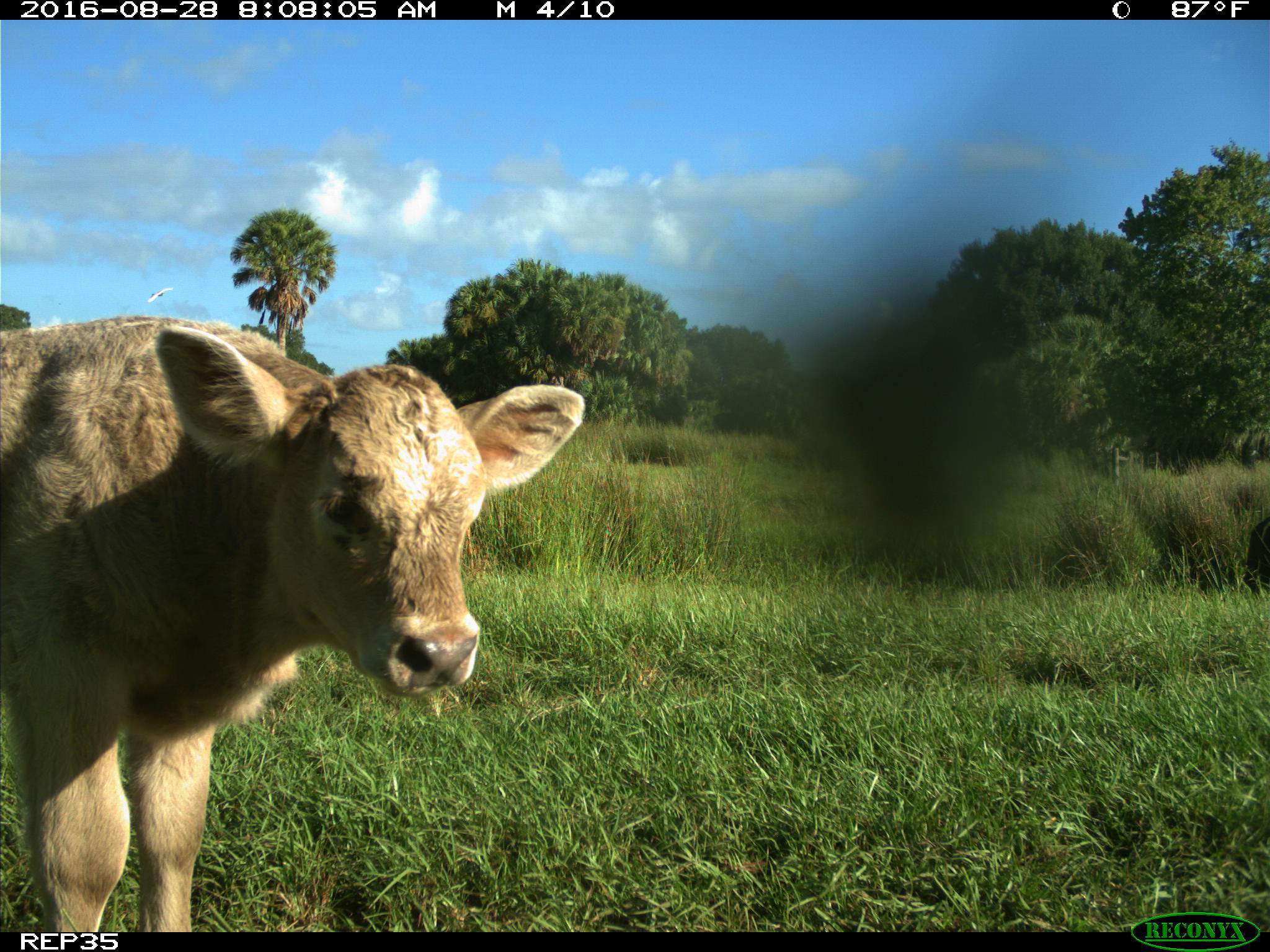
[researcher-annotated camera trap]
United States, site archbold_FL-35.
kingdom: Animalia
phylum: Chordata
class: Mammalia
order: Artiodactyla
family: Bovidae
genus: Bos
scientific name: Bos taurus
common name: domestic cow